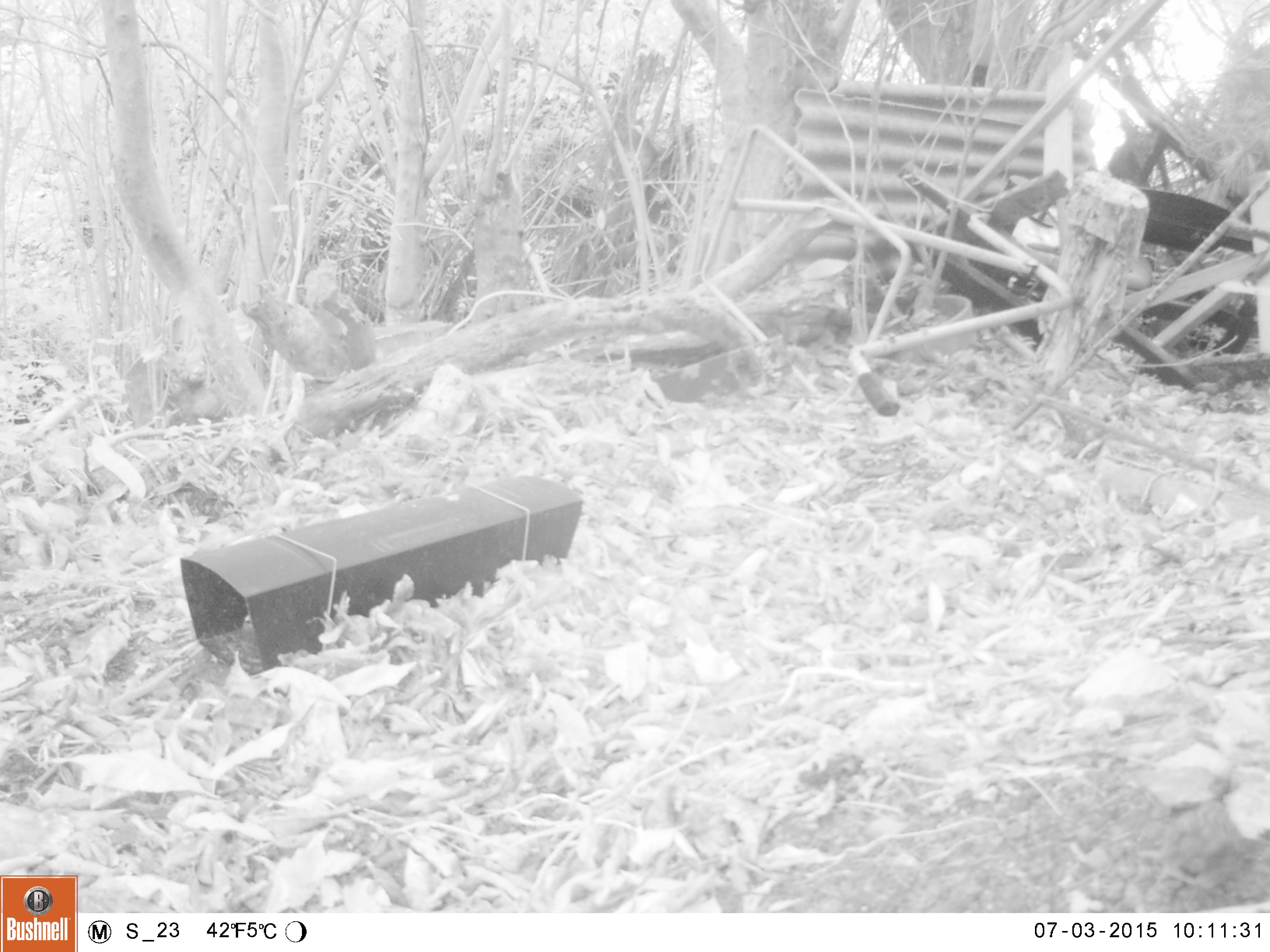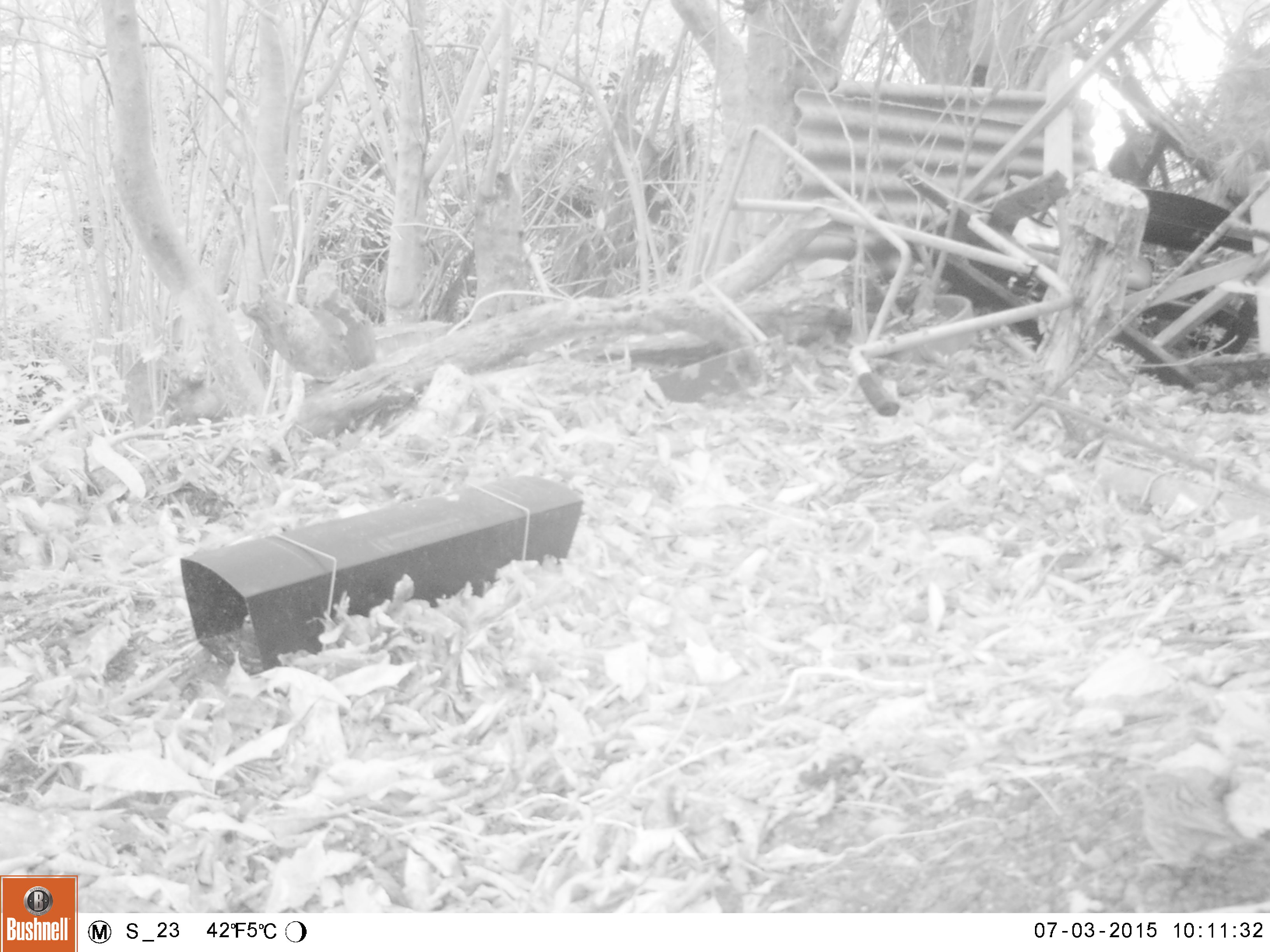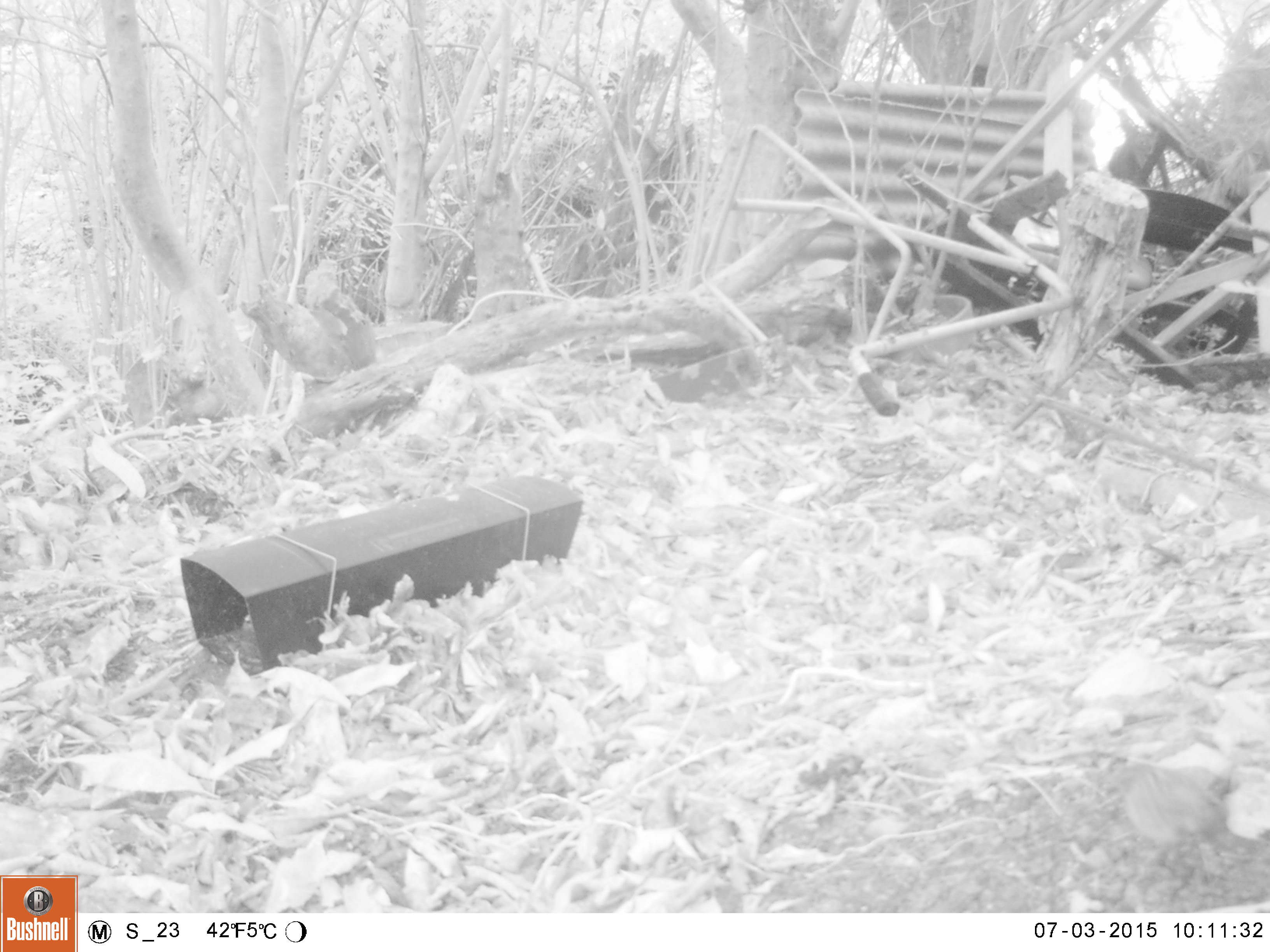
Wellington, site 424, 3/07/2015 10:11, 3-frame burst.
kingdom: Animalia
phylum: Chordata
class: Aves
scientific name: Aves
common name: bird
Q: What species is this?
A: Bird (Aves).